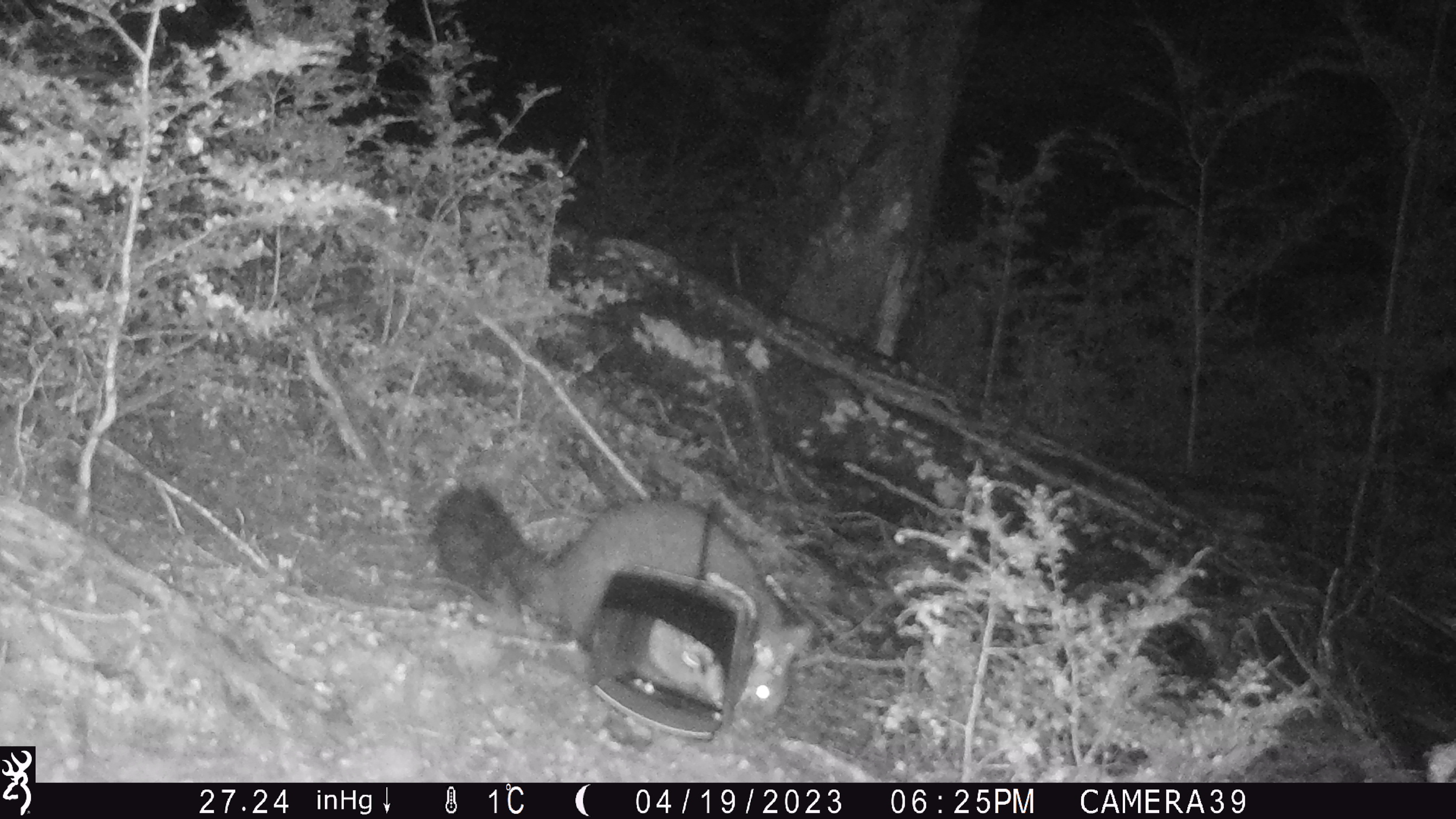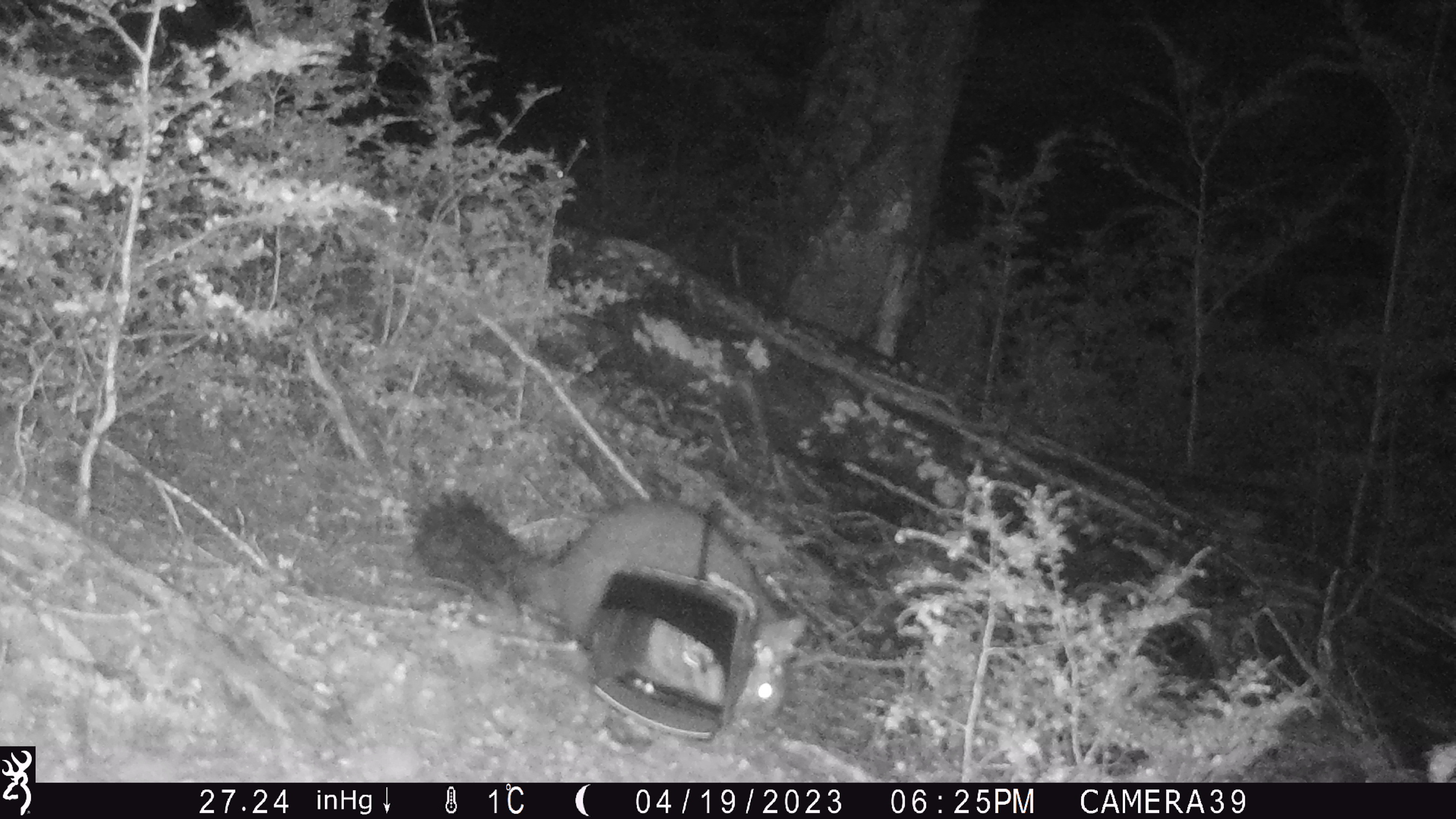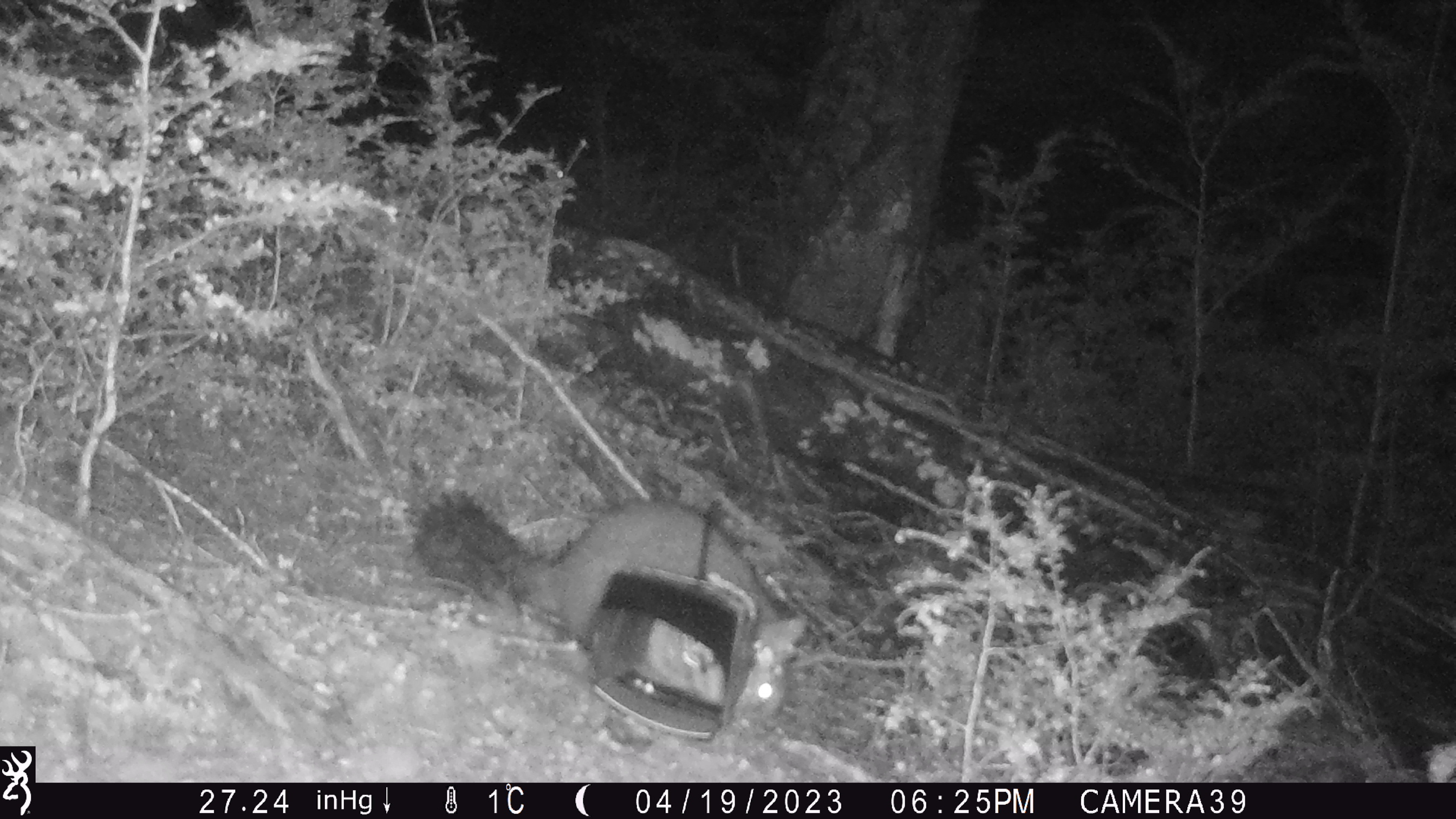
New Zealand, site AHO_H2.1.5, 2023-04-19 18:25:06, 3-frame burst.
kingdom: Animalia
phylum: Chordata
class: Mammalia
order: Carnivora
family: Mustelidae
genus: Mustela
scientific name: Mustela erminea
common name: stoat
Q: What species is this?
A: Stoat (Mustela erminea).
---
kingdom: Animalia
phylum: Chordata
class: Mammalia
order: Diprotodontia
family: Phalangeridae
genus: Trichosurus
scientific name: Trichosurus vulpecula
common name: common brushtail possum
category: possum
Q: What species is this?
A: Possum (common brushtail possum) (Trichosurus vulpecula).